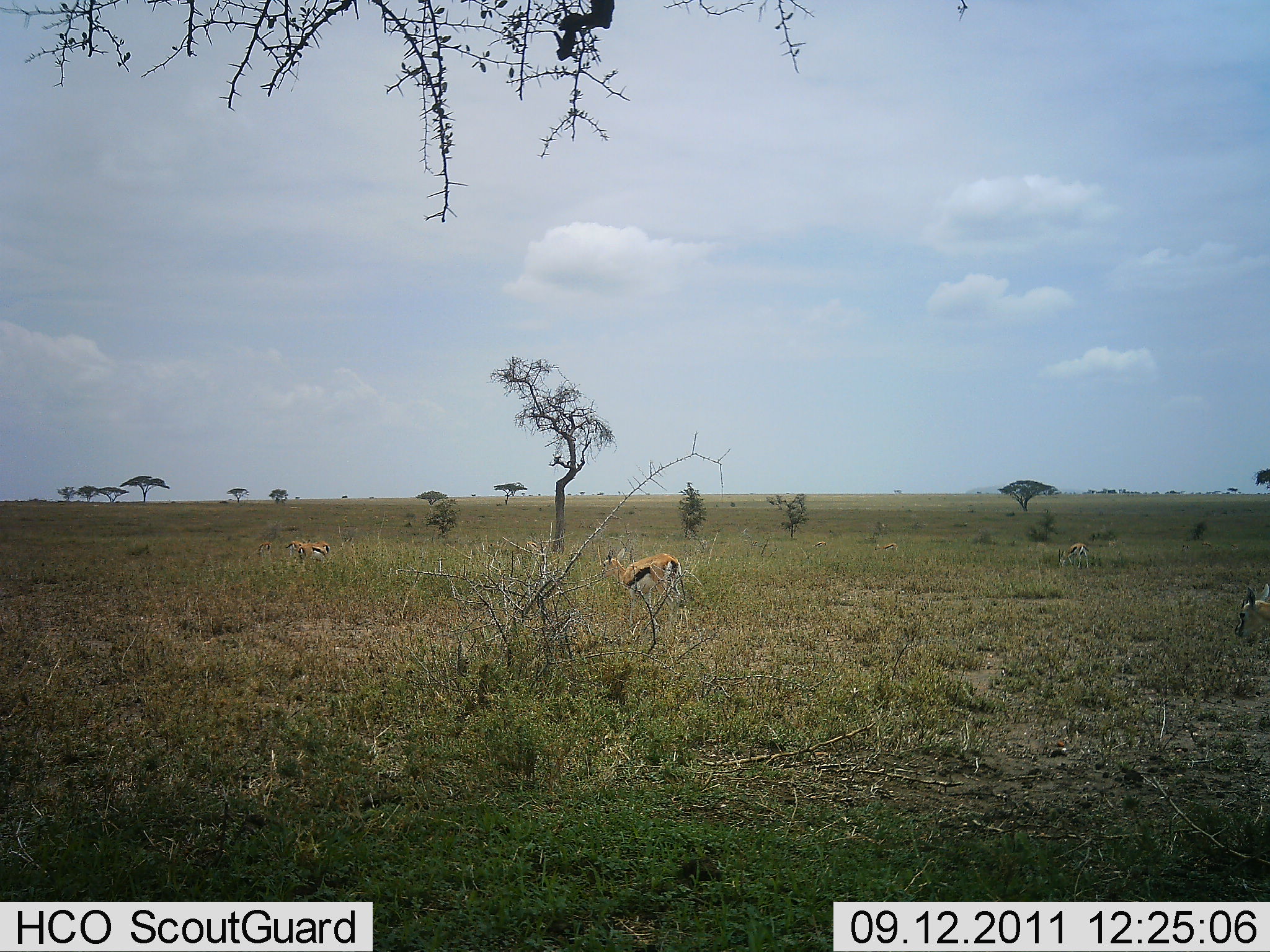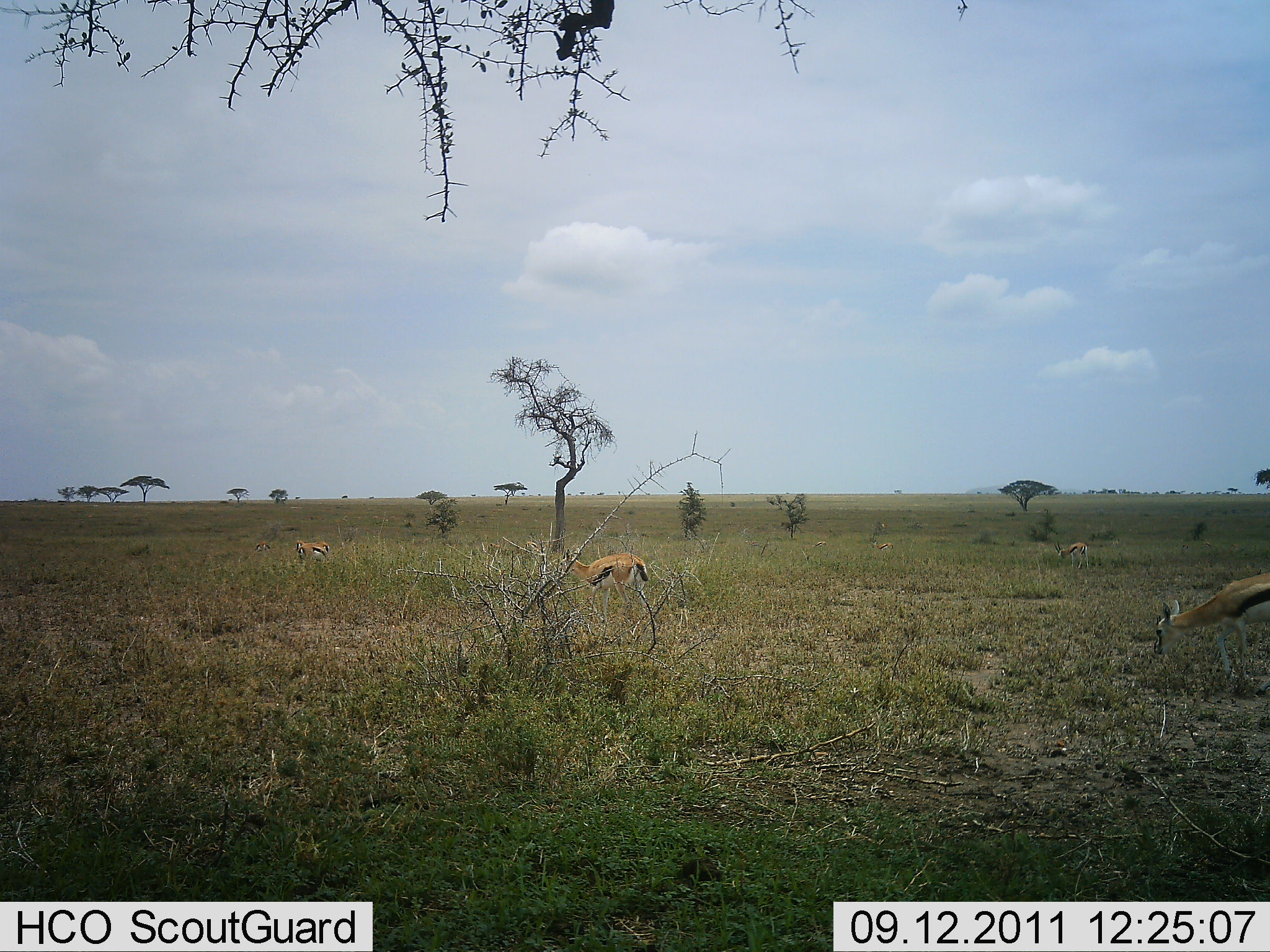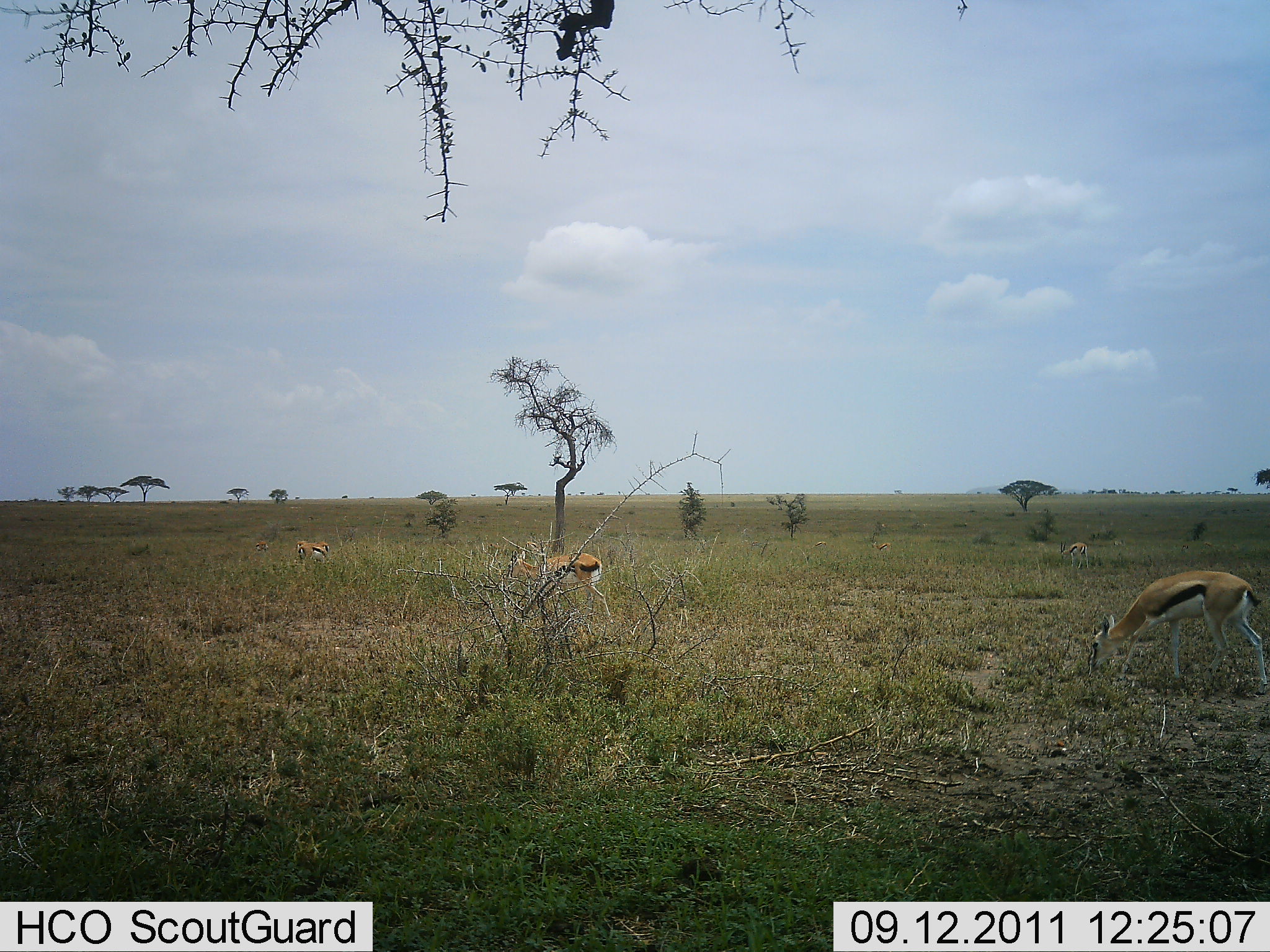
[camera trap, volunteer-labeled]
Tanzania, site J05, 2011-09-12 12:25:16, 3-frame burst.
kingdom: Animalia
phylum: Chordata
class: Mammalia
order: Artiodactyla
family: Bovidae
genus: Eudorcas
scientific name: Eudorcas thomsonii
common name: thomson's gazelle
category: gazellethomsons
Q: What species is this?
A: Gazellethomsons (thomson's gazelle) (Eudorcas thomsonii).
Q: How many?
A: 4.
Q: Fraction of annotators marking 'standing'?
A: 31%.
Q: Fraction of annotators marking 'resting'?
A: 0%.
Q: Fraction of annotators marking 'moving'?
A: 62%.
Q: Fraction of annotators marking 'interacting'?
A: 0%.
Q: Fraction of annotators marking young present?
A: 0%.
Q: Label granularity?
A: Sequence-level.